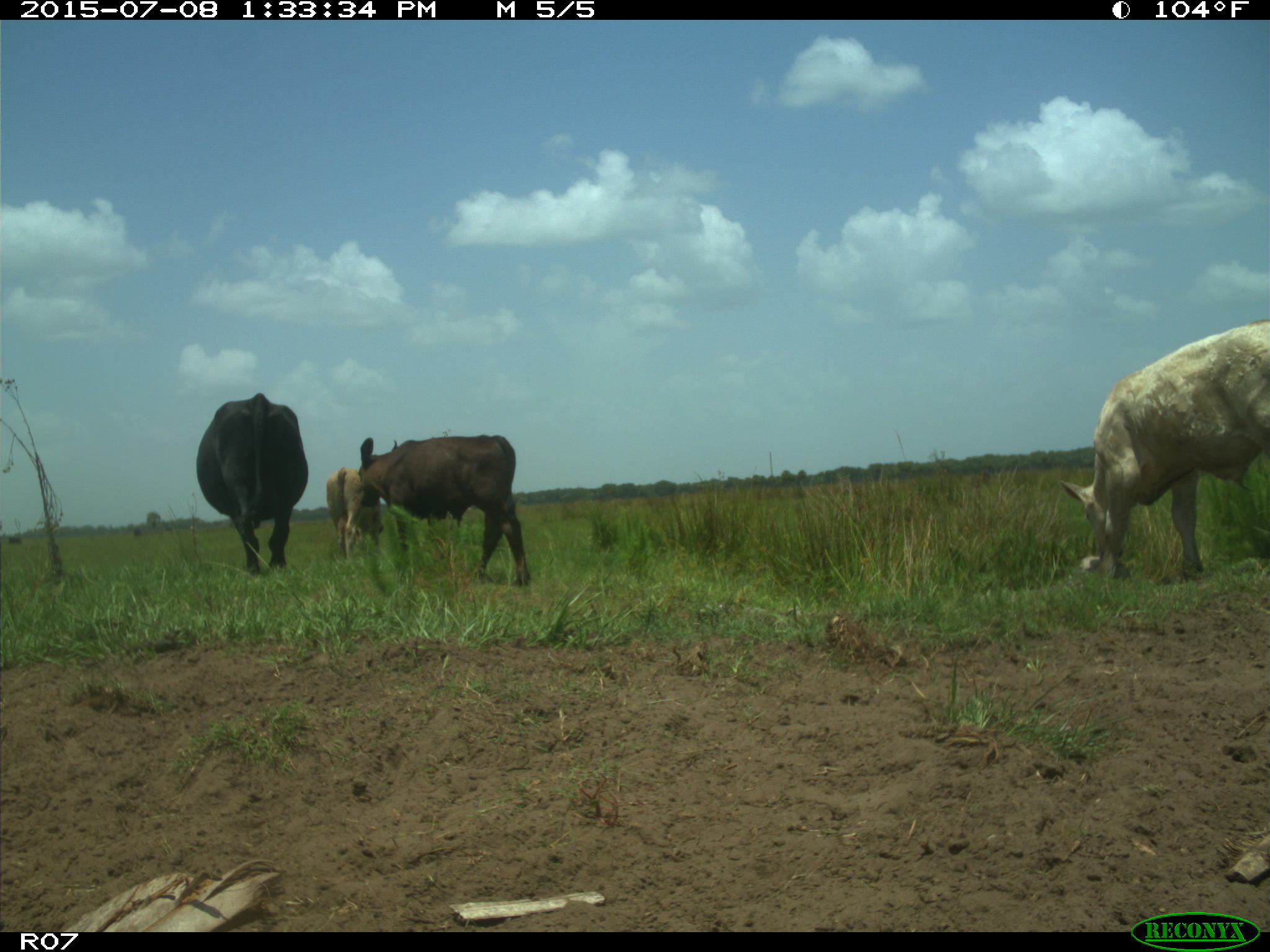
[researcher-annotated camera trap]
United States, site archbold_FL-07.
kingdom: Animalia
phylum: Chordata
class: Mammalia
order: Artiodactyla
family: Bovidae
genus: Bos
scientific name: Bos taurus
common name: domestic cow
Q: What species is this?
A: Bos taurus (domestic cow).